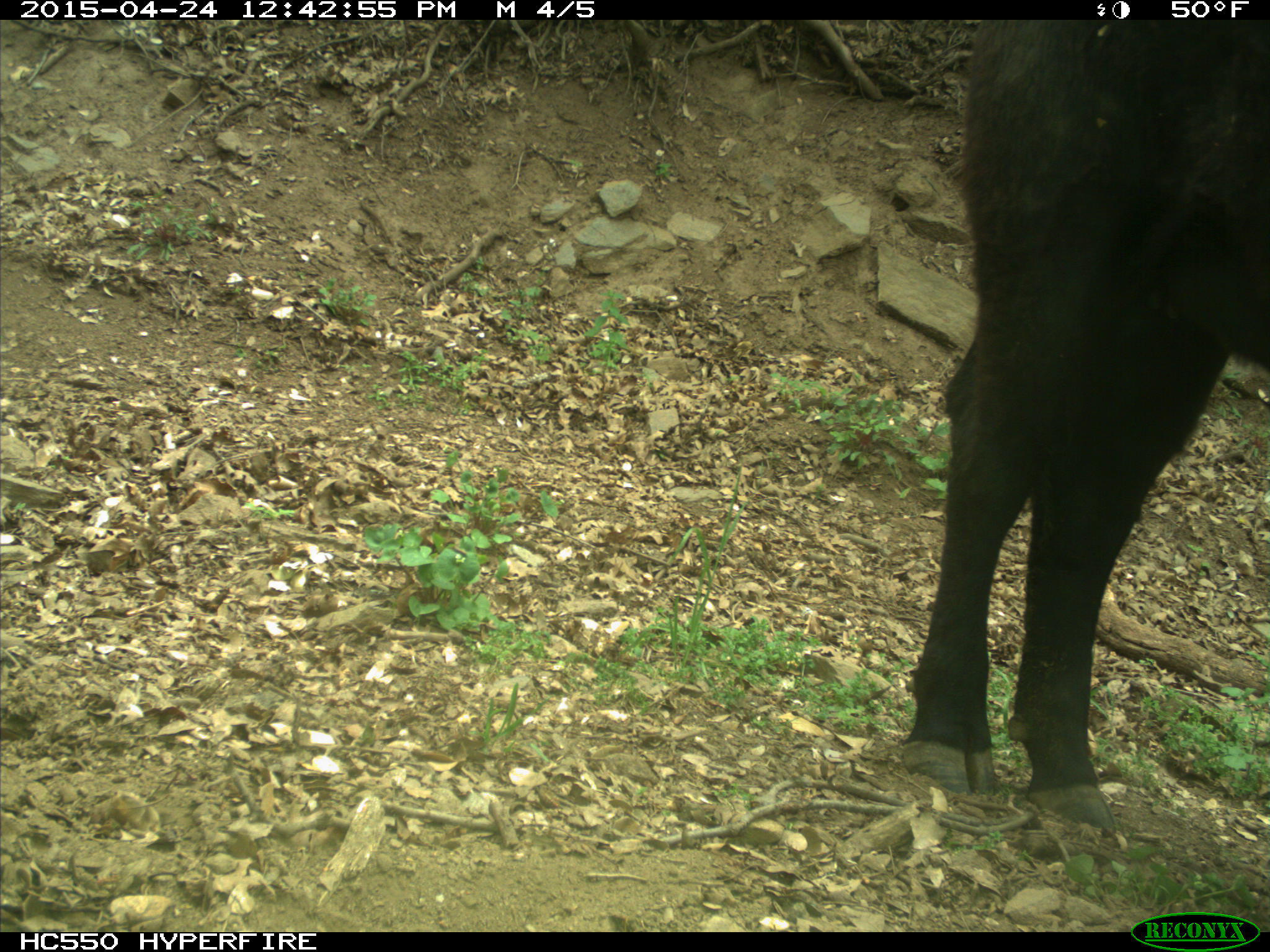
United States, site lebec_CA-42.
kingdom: Animalia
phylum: Chordata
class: Mammalia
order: Artiodactyla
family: Bovidae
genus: Bos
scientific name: Bos taurus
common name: domestic cow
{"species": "Bos taurus (domestic cow)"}